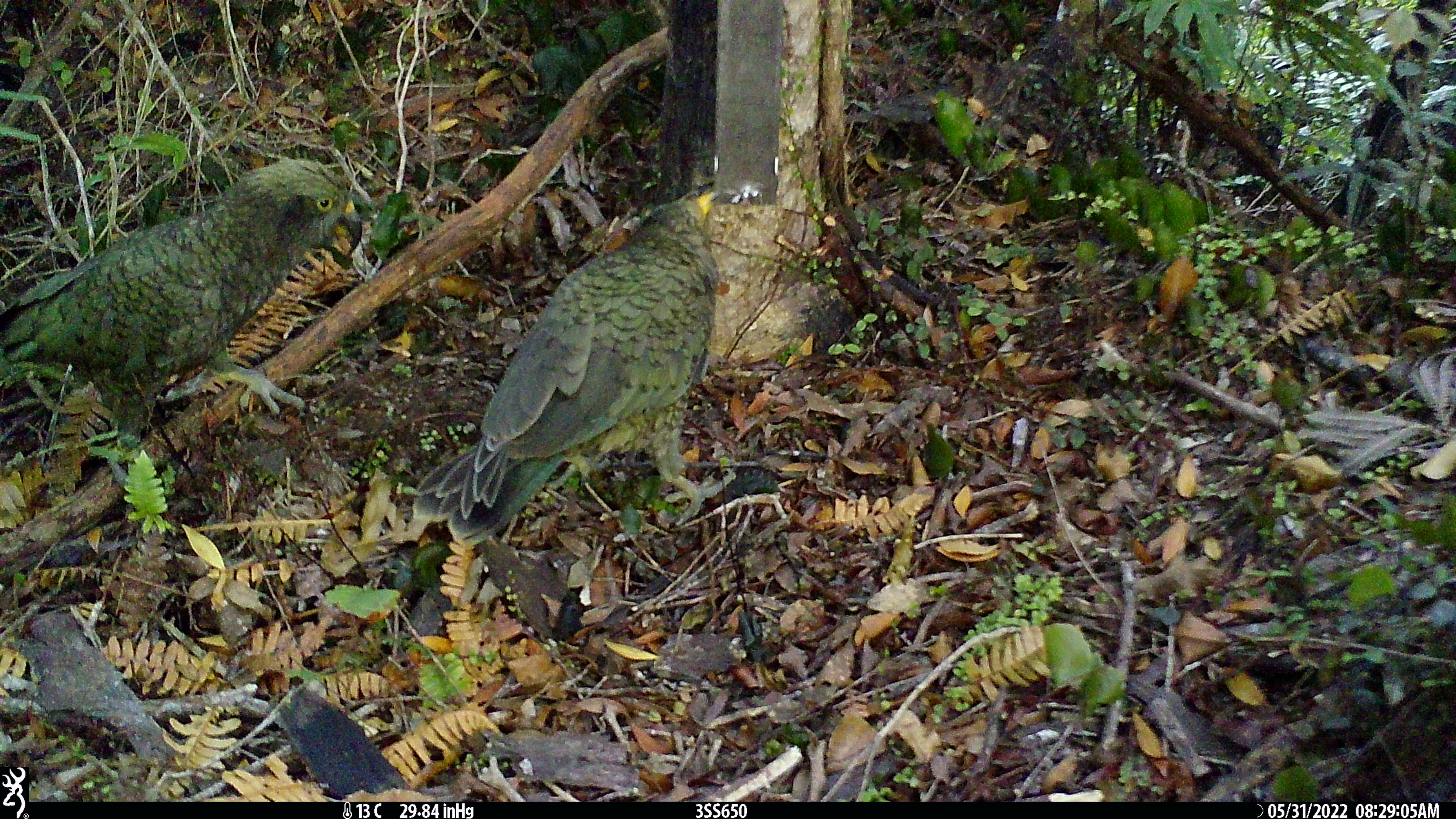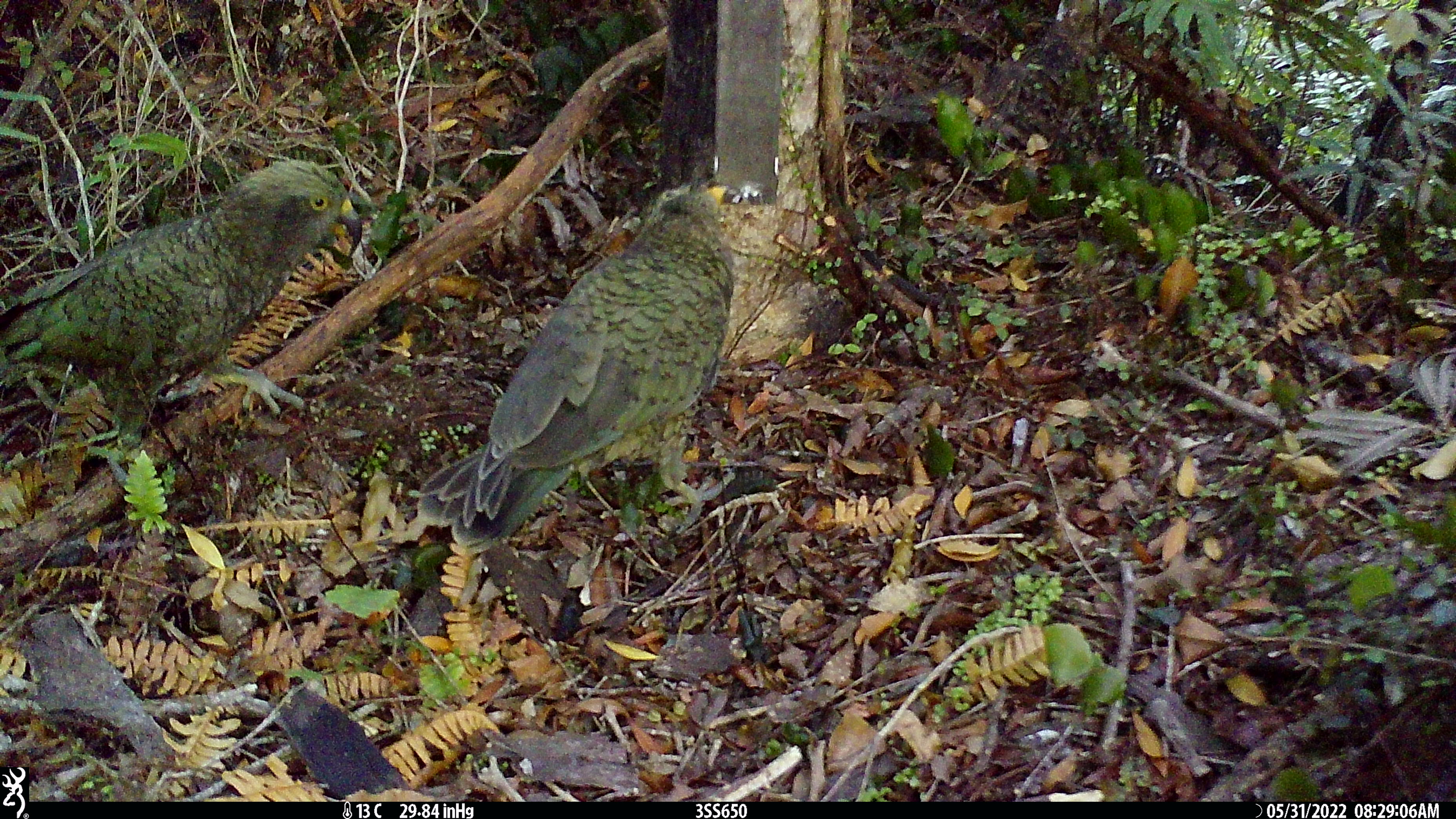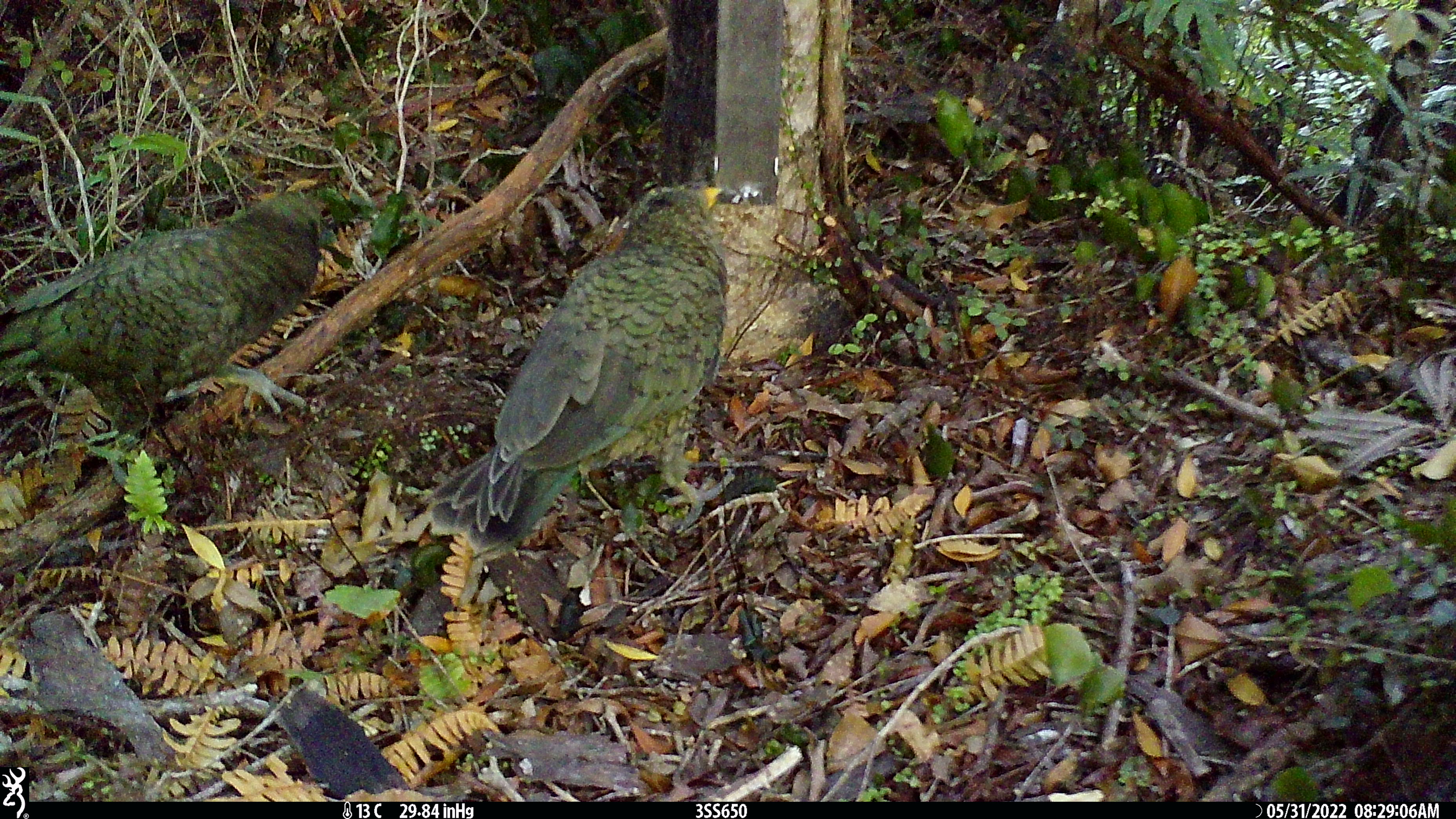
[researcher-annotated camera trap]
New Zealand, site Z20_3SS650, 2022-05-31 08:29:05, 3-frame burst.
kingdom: Animalia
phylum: Chordata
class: Aves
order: Psittaciformes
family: Strigopidae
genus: Nestor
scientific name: Nestor notabilis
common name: kea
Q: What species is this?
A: Kea (Nestor notabilis).